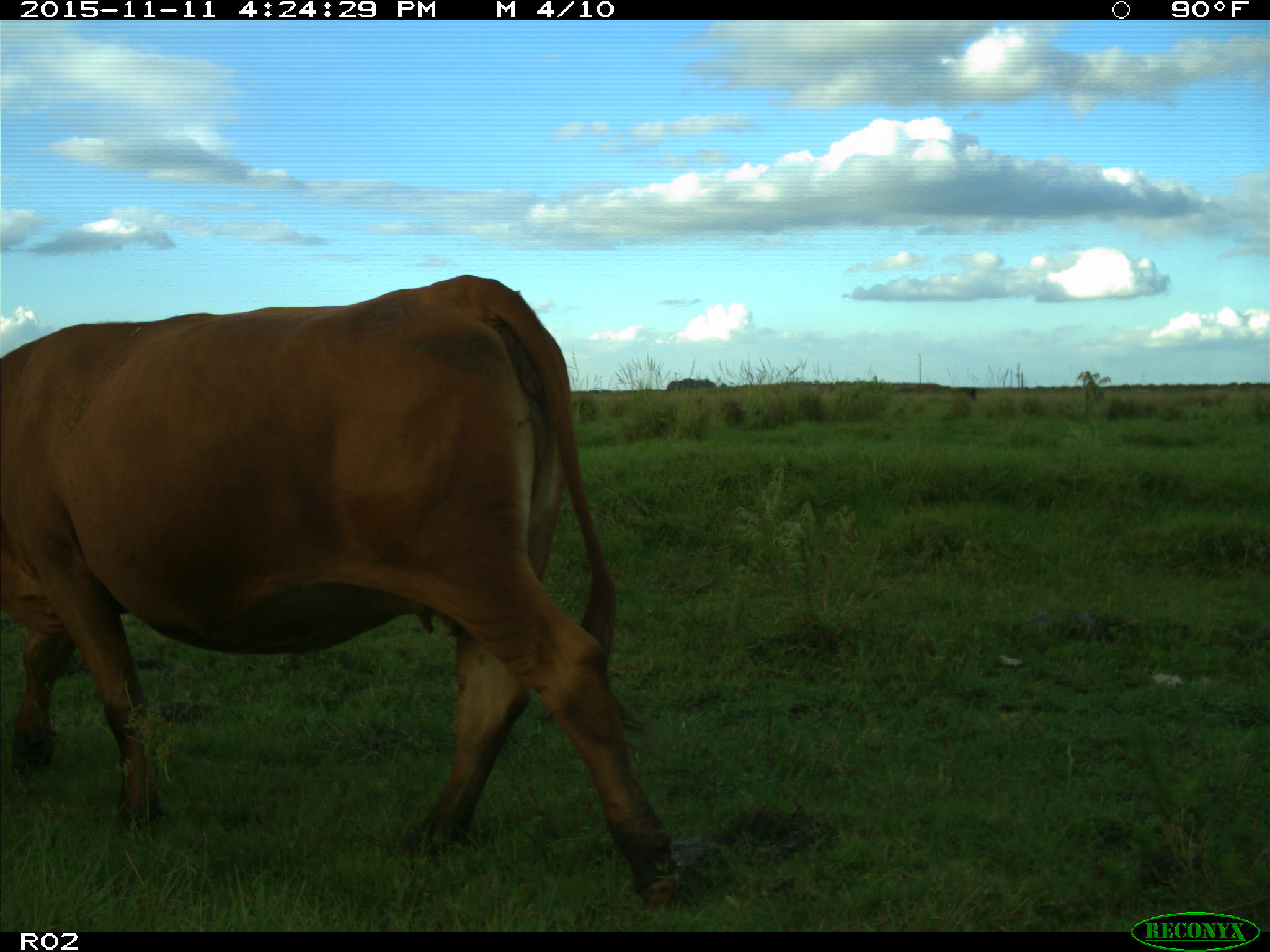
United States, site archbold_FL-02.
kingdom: Animalia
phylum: Chordata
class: Mammalia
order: Artiodactyla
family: Bovidae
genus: Bos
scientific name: Bos taurus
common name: domestic cow